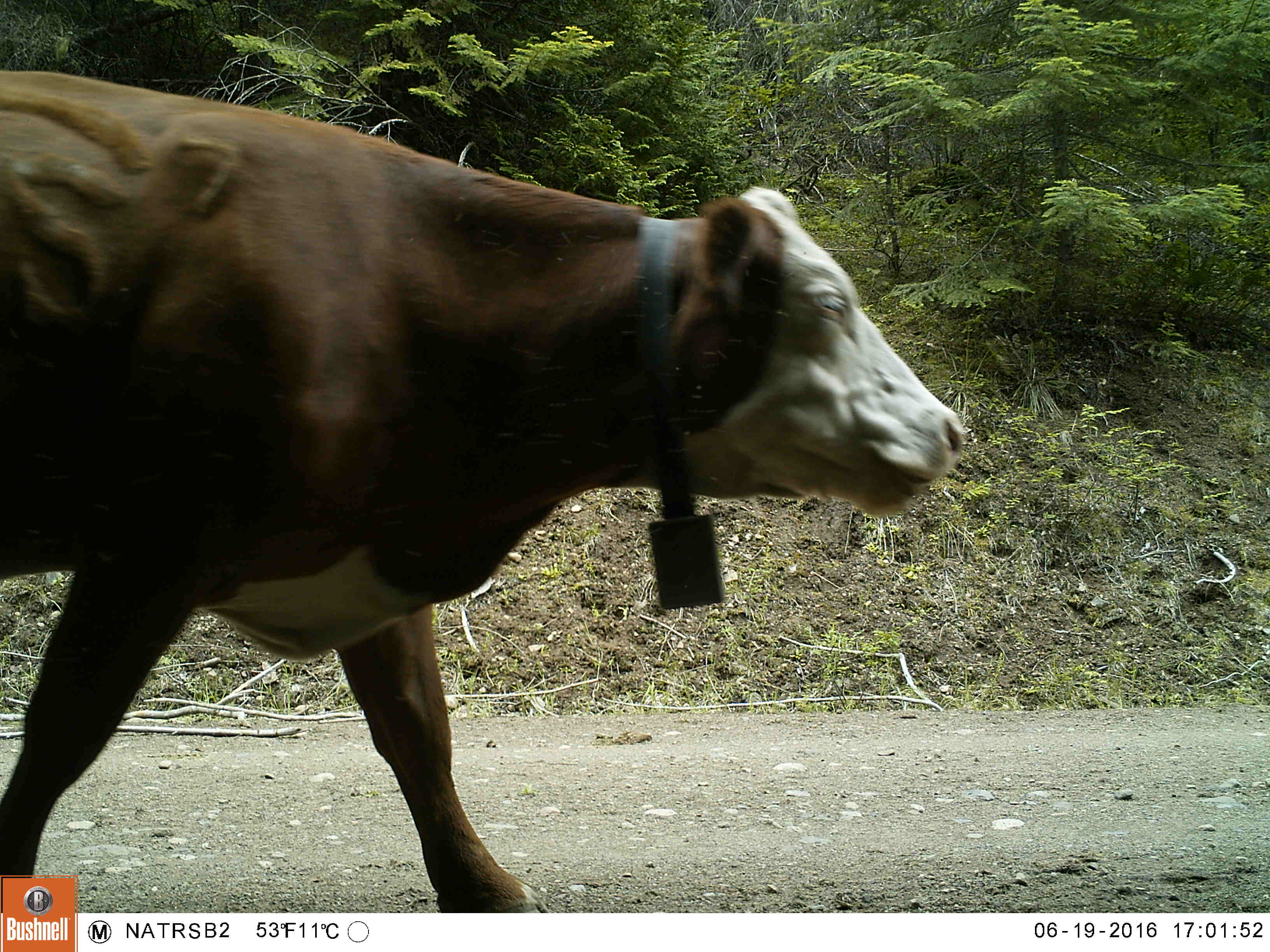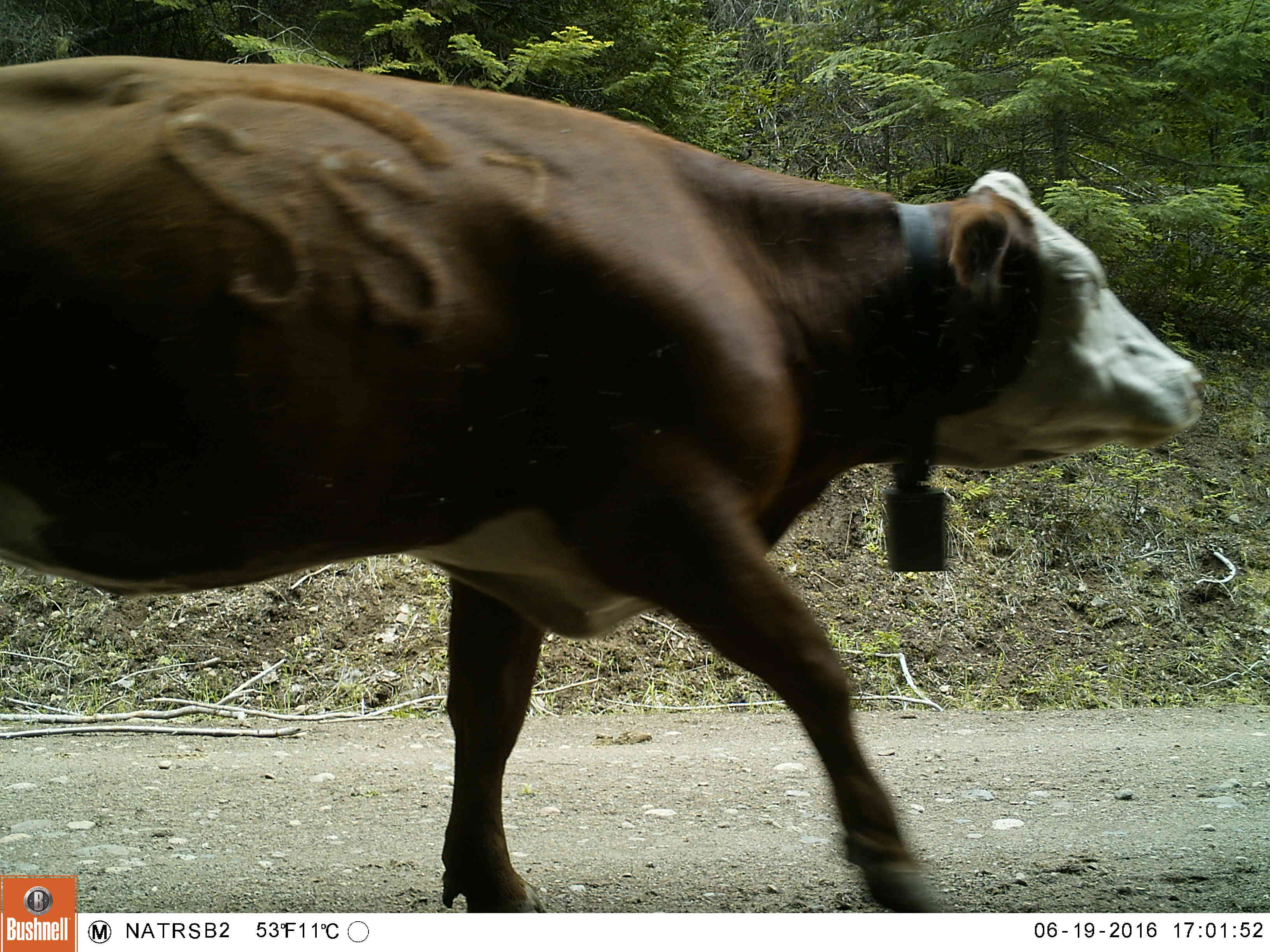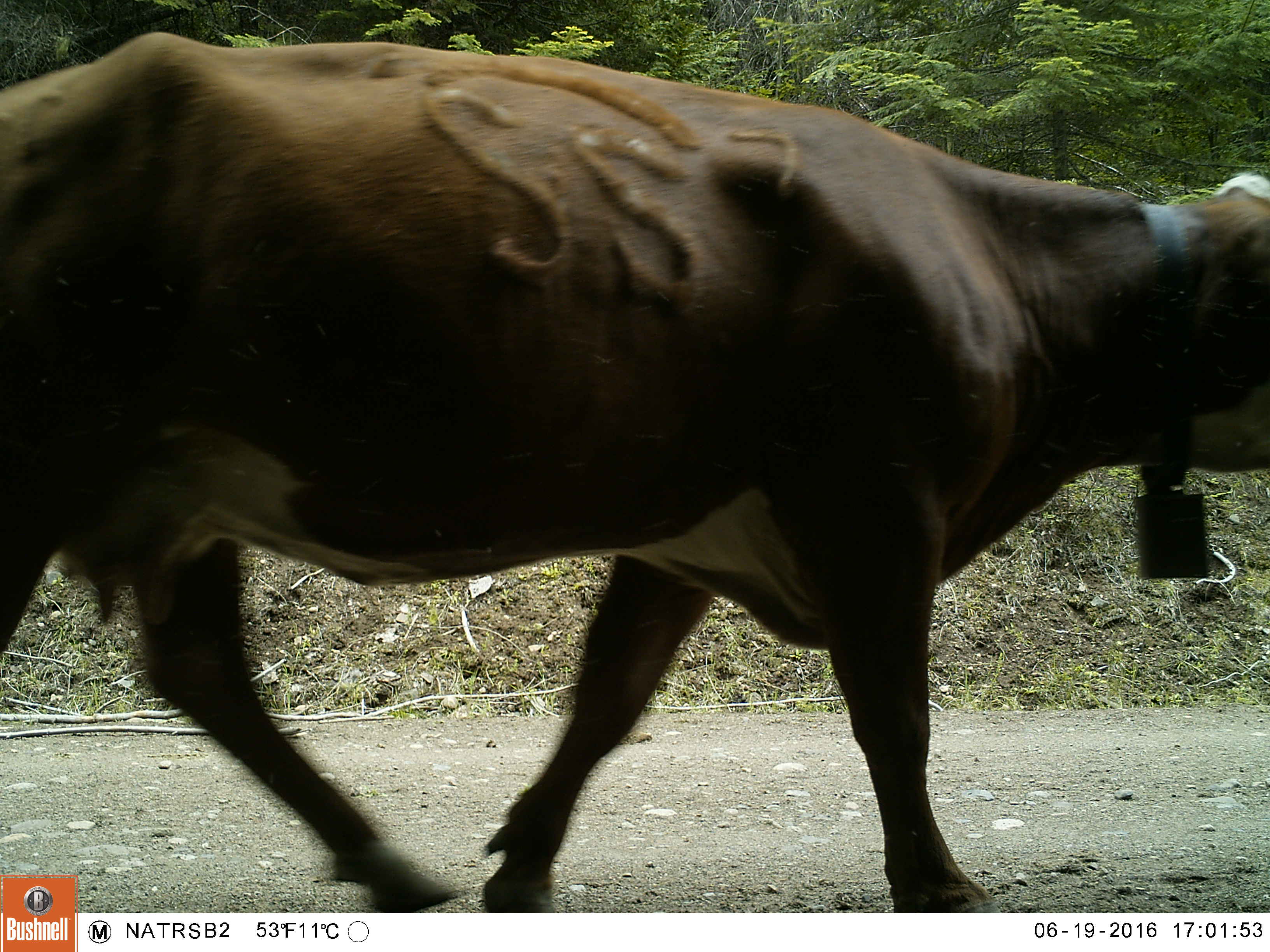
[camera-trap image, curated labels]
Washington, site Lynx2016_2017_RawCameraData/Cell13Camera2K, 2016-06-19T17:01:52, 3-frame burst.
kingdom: Animalia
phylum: Chordata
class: Mammalia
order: Artiodactyla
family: Bovidae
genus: Bos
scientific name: Bos taurus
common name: domestic cattle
Domestic cattle (Bos taurus). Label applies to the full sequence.